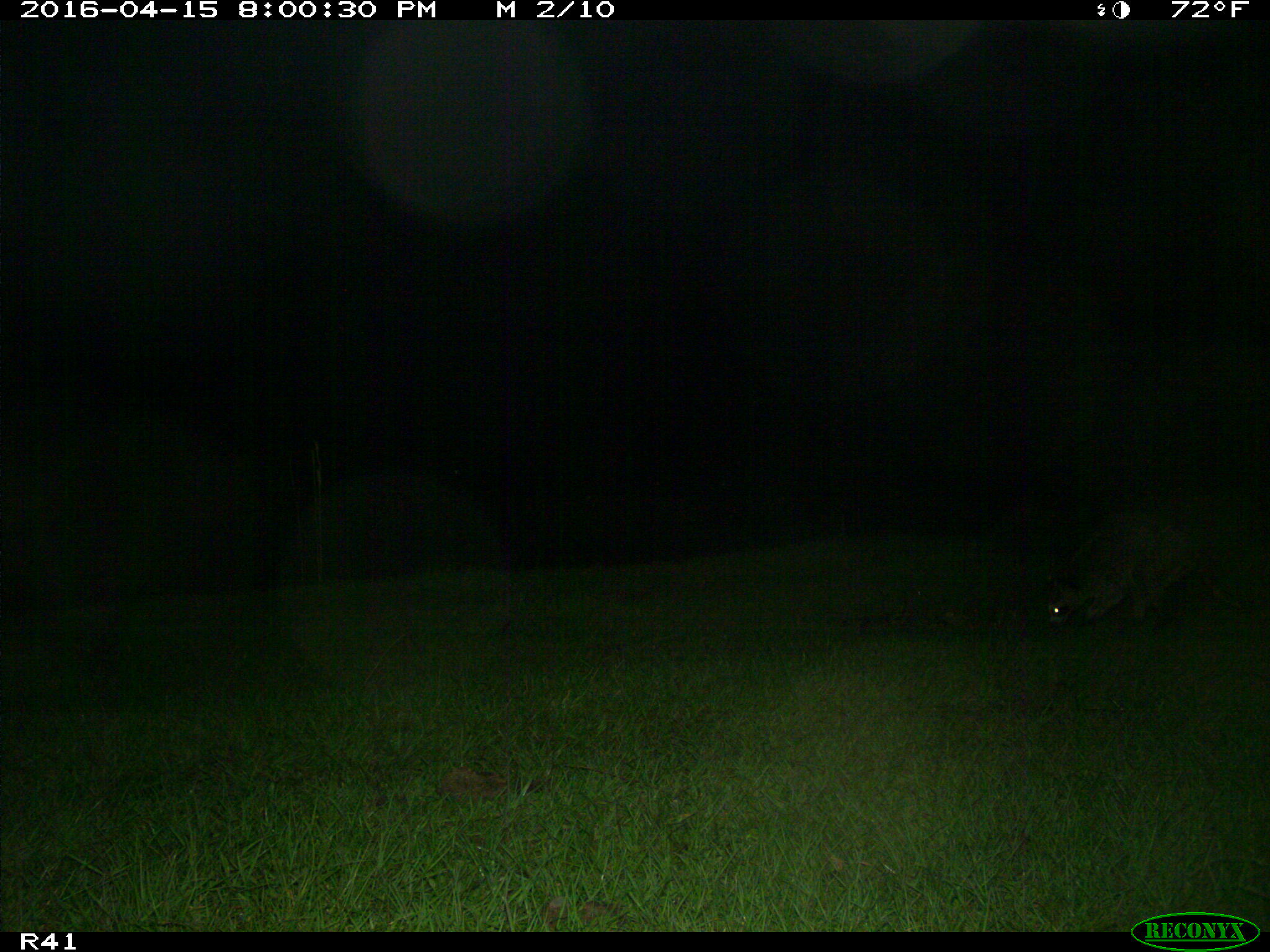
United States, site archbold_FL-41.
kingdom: Animalia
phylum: Chordata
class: Mammalia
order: Carnivora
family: Procyonidae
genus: Procyon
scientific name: Procyon lotor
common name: common raccoon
Procyon lotor (common raccoon).